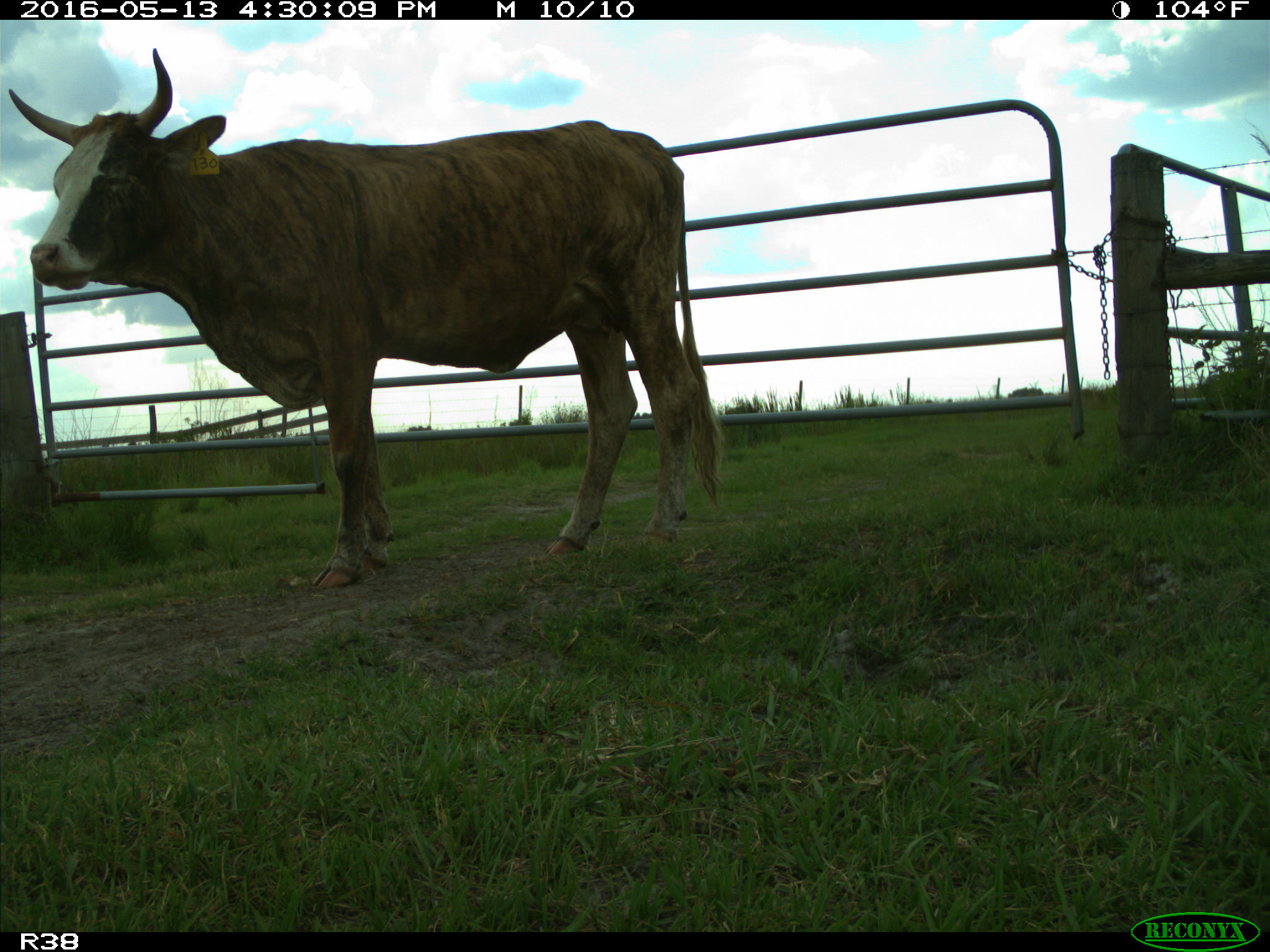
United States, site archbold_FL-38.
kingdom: Animalia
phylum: Chordata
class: Mammalia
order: Artiodactyla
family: Bovidae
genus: Bos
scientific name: Bos taurus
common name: domestic cow